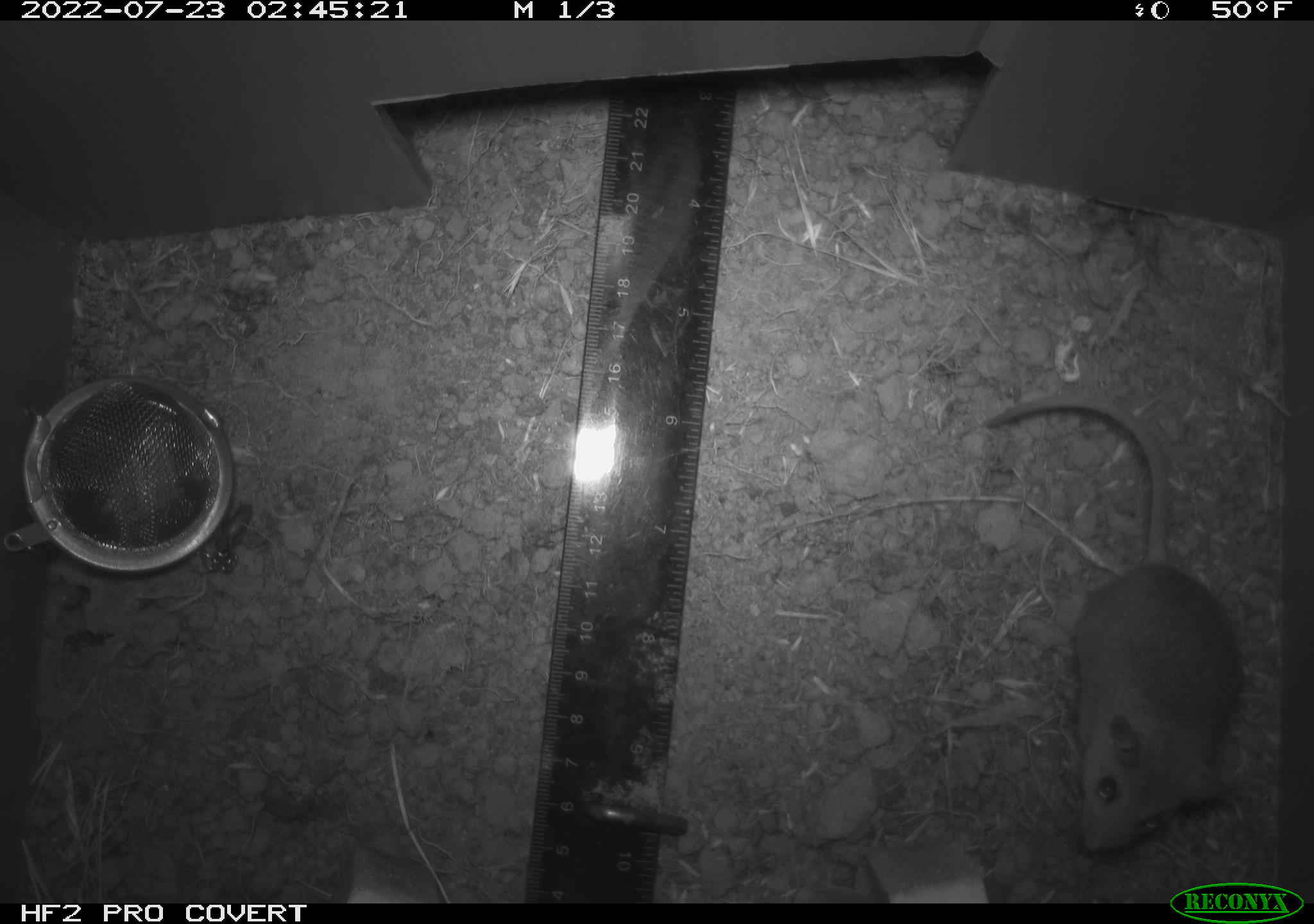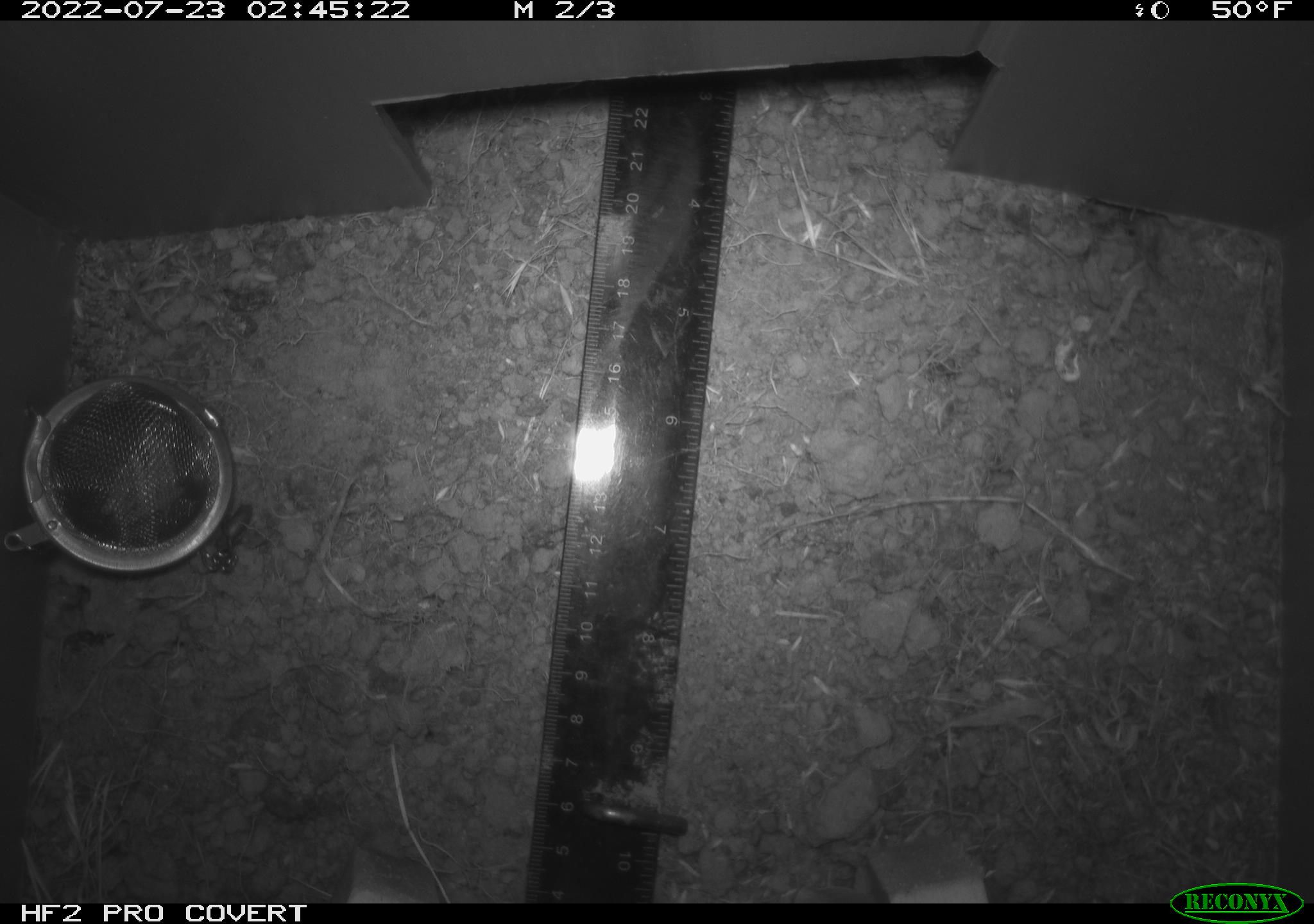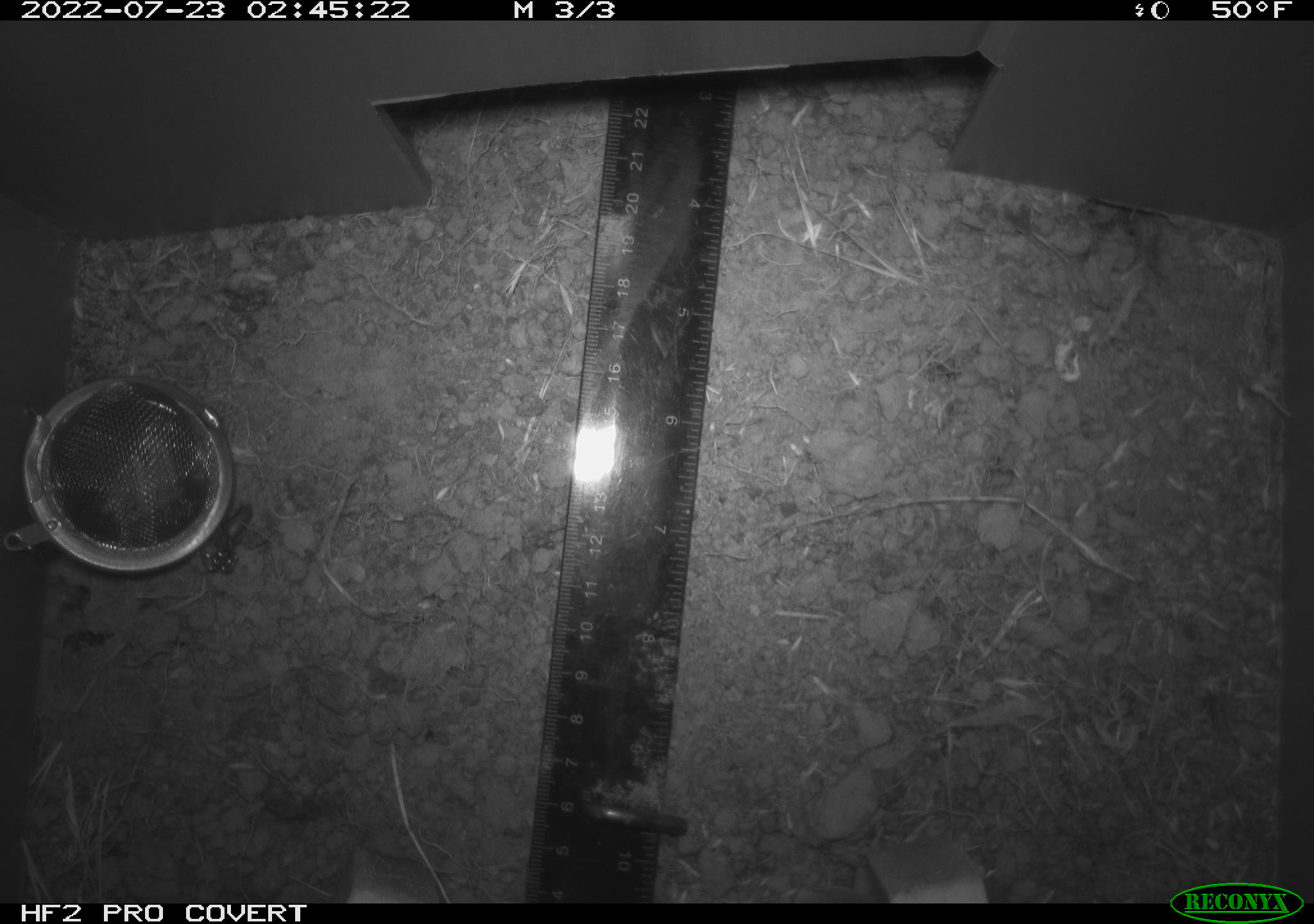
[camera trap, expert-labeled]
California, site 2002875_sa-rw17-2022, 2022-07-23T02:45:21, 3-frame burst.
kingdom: Animalia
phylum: Chordata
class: Mammalia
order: Rodentia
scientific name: Rodentia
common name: mouse species